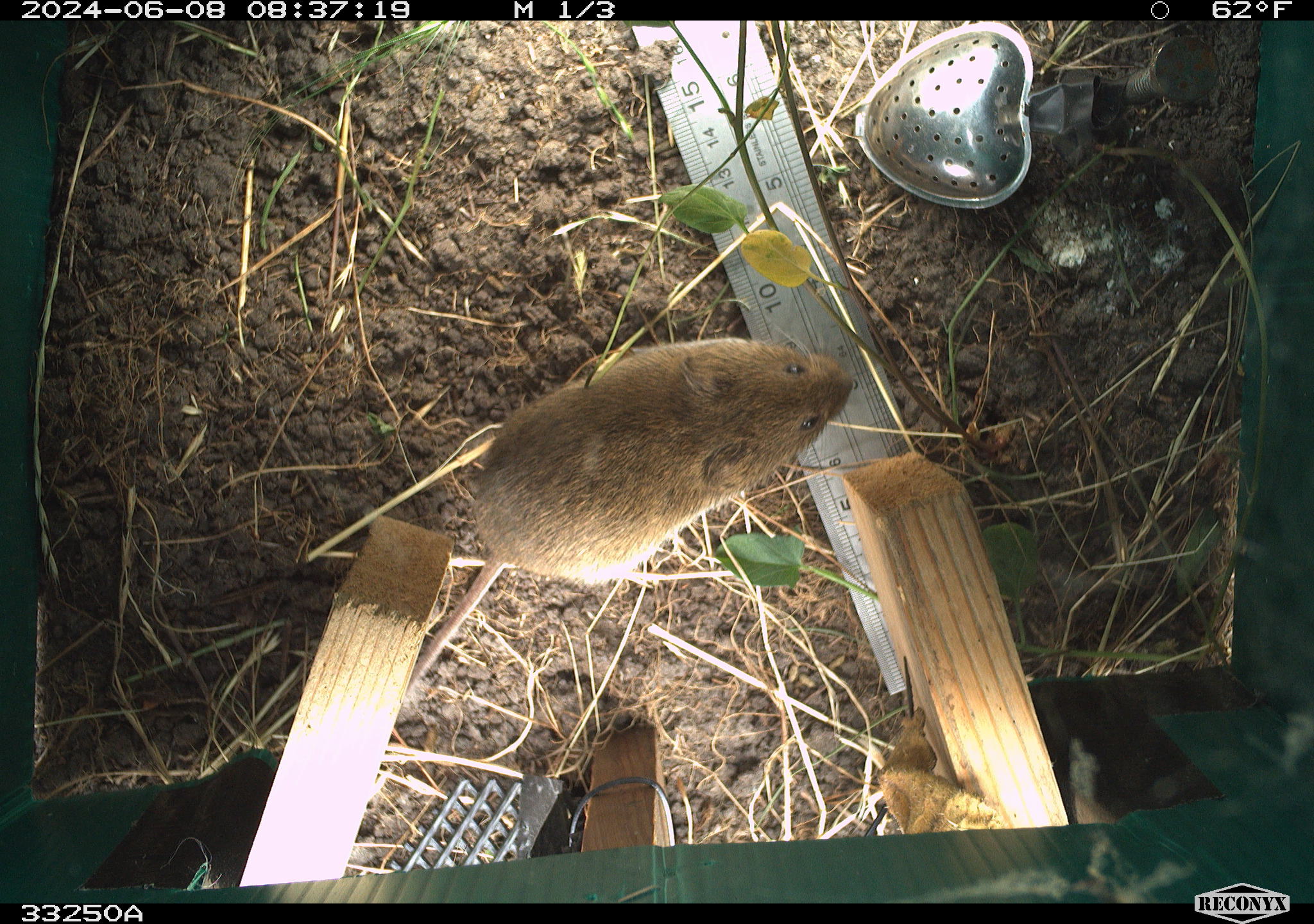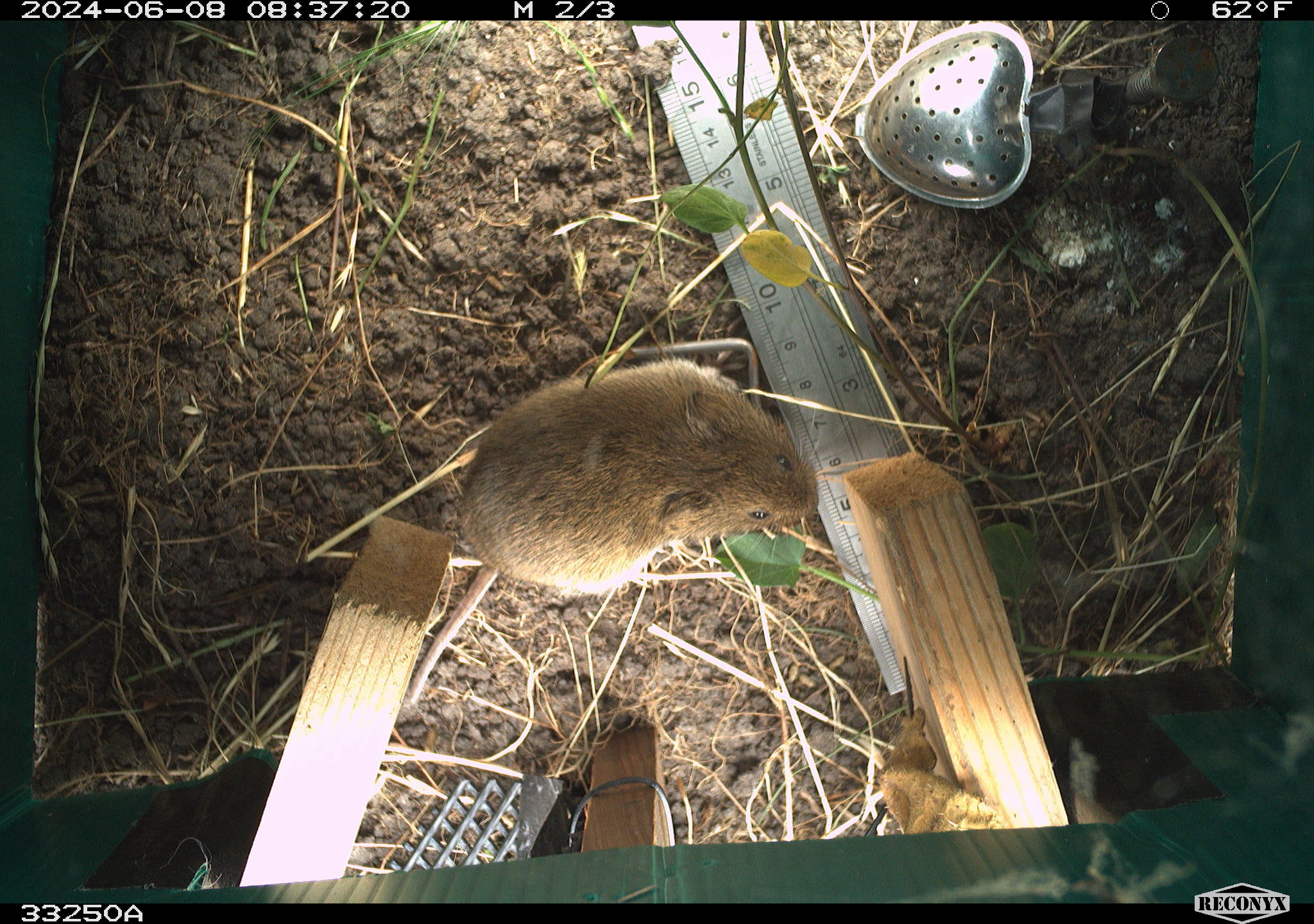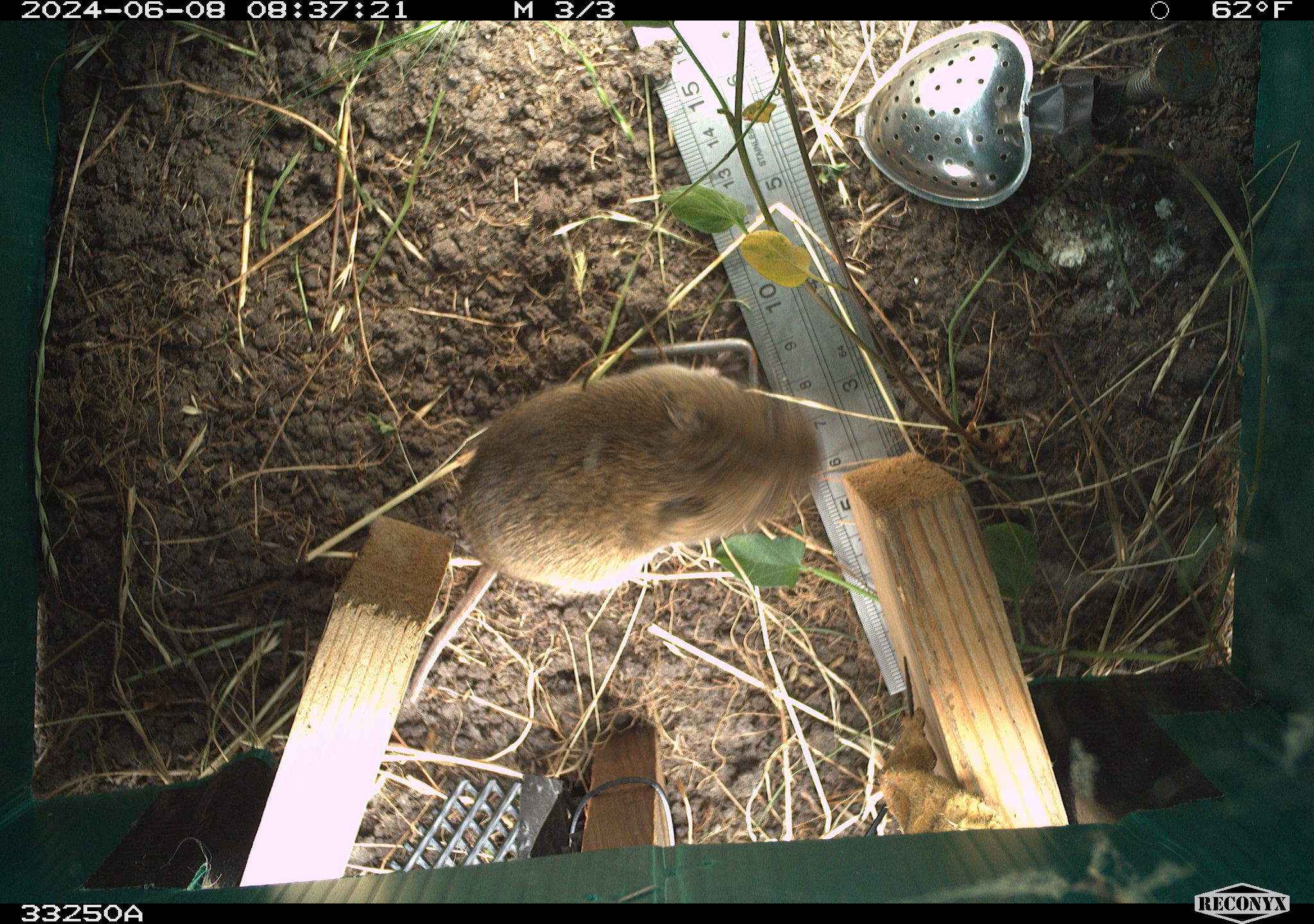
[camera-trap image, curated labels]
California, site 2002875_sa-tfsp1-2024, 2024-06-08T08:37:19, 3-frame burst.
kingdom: Animalia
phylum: Chordata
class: Mammalia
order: Rodentia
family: Cricetidae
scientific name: Arvicolinae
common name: voles, lemmings, and muskrats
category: arvicolinae subfamily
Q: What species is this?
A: Arvicolinae subfamily (voles, lemmings, and muskrats) (Arvicolinae).